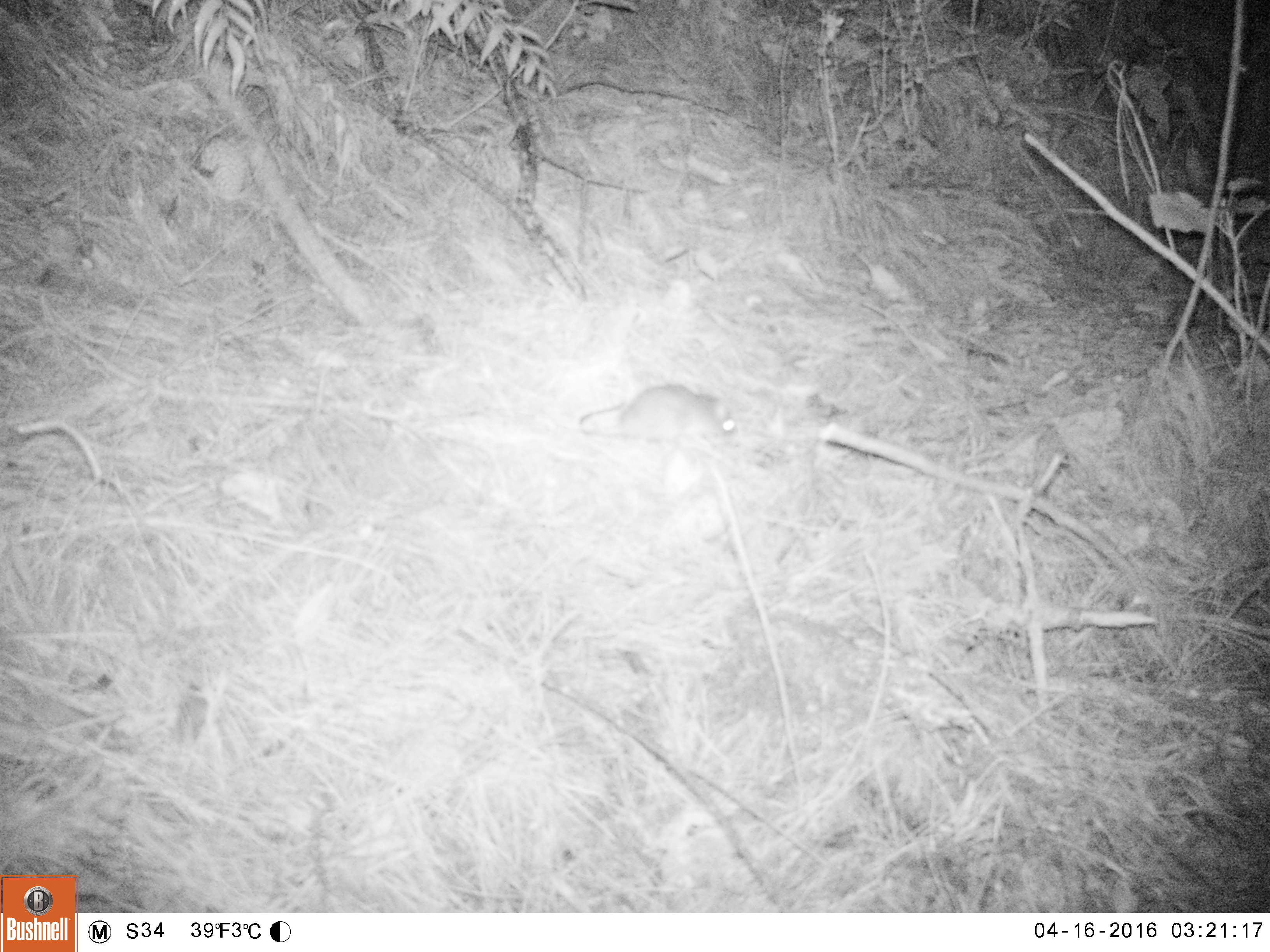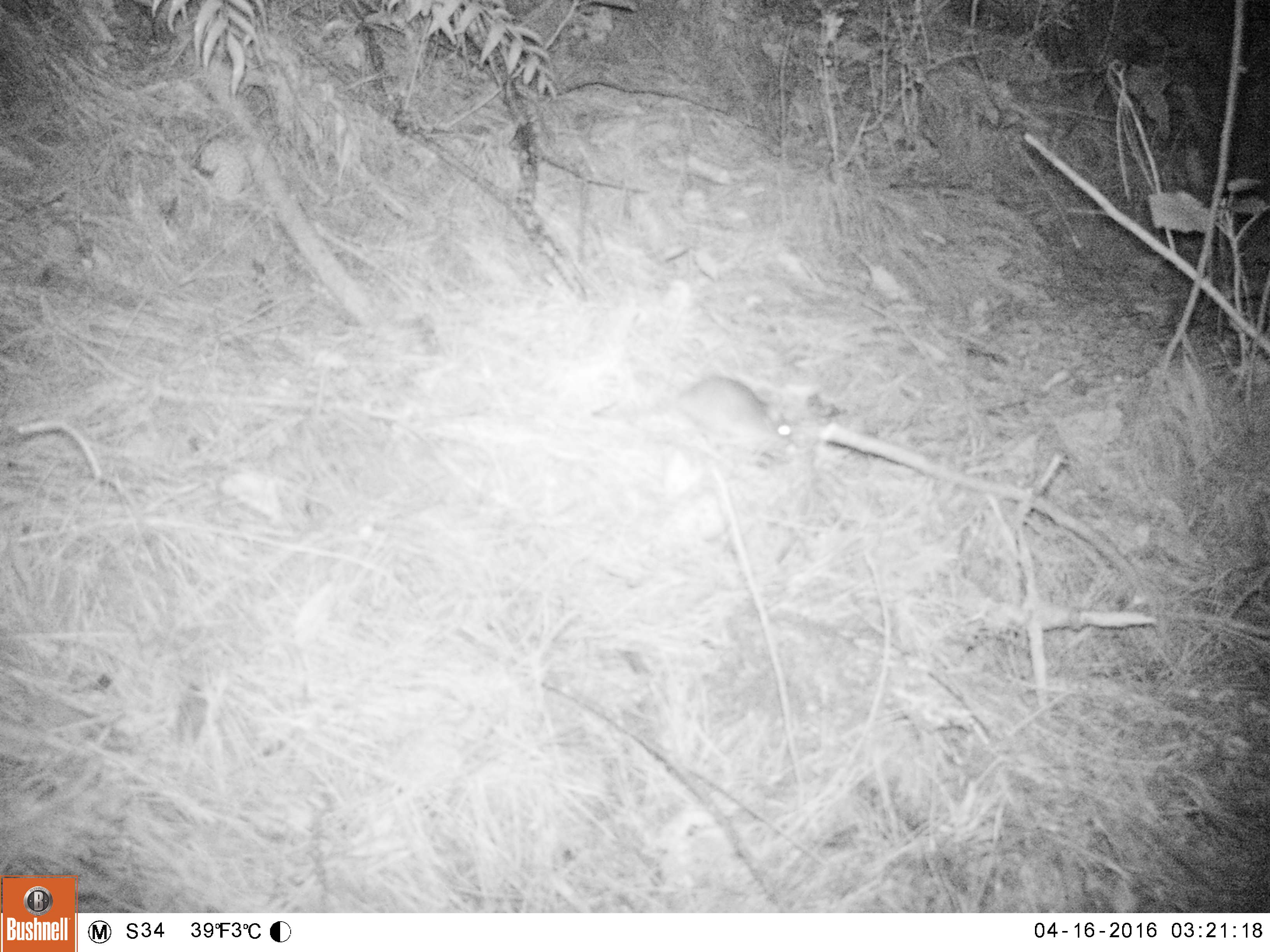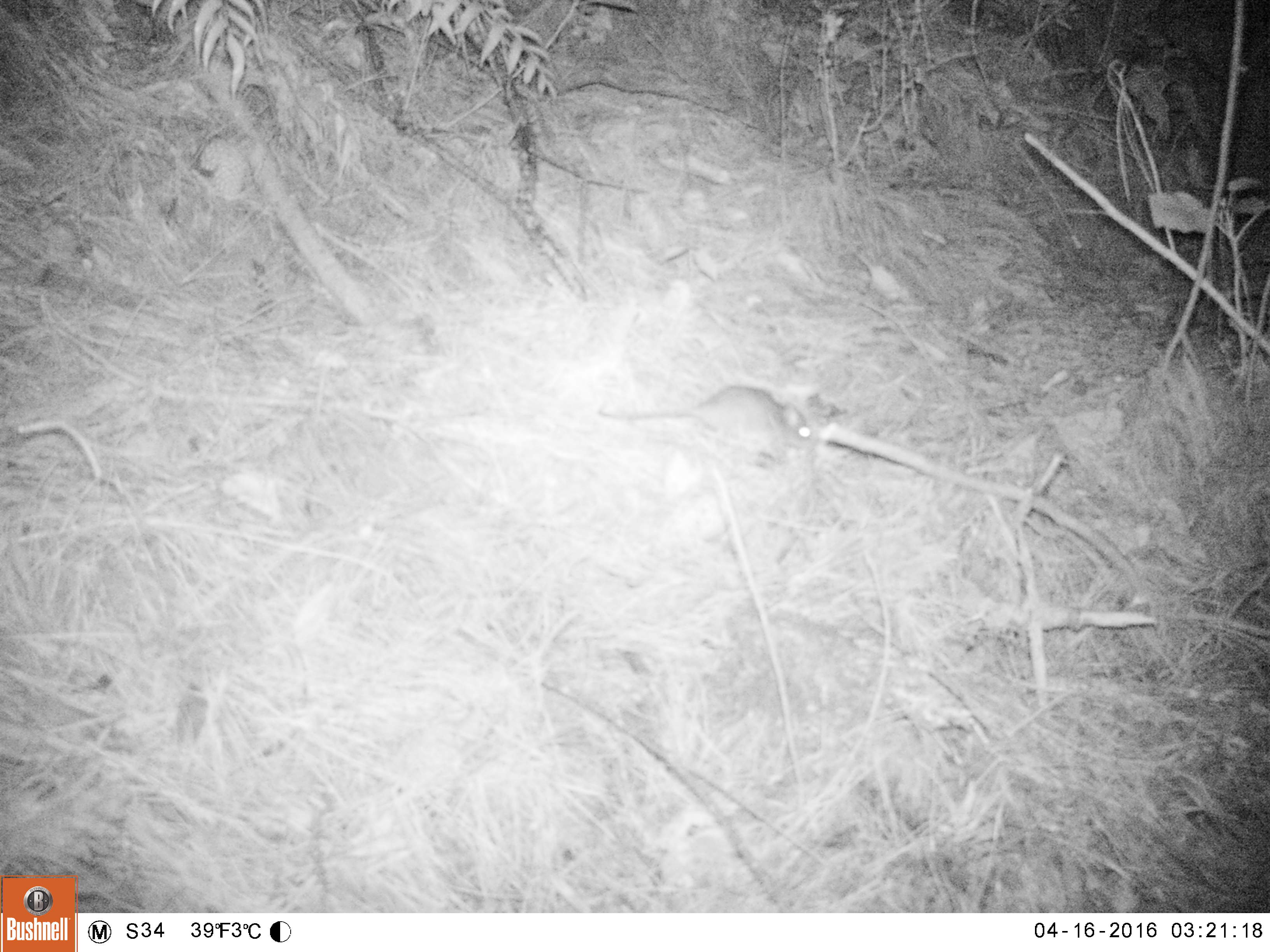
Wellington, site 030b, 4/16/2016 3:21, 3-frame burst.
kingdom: Animalia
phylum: Chordata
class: Mammalia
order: Rodentia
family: Muridae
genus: Rattus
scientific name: Rattus rattus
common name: ship rat